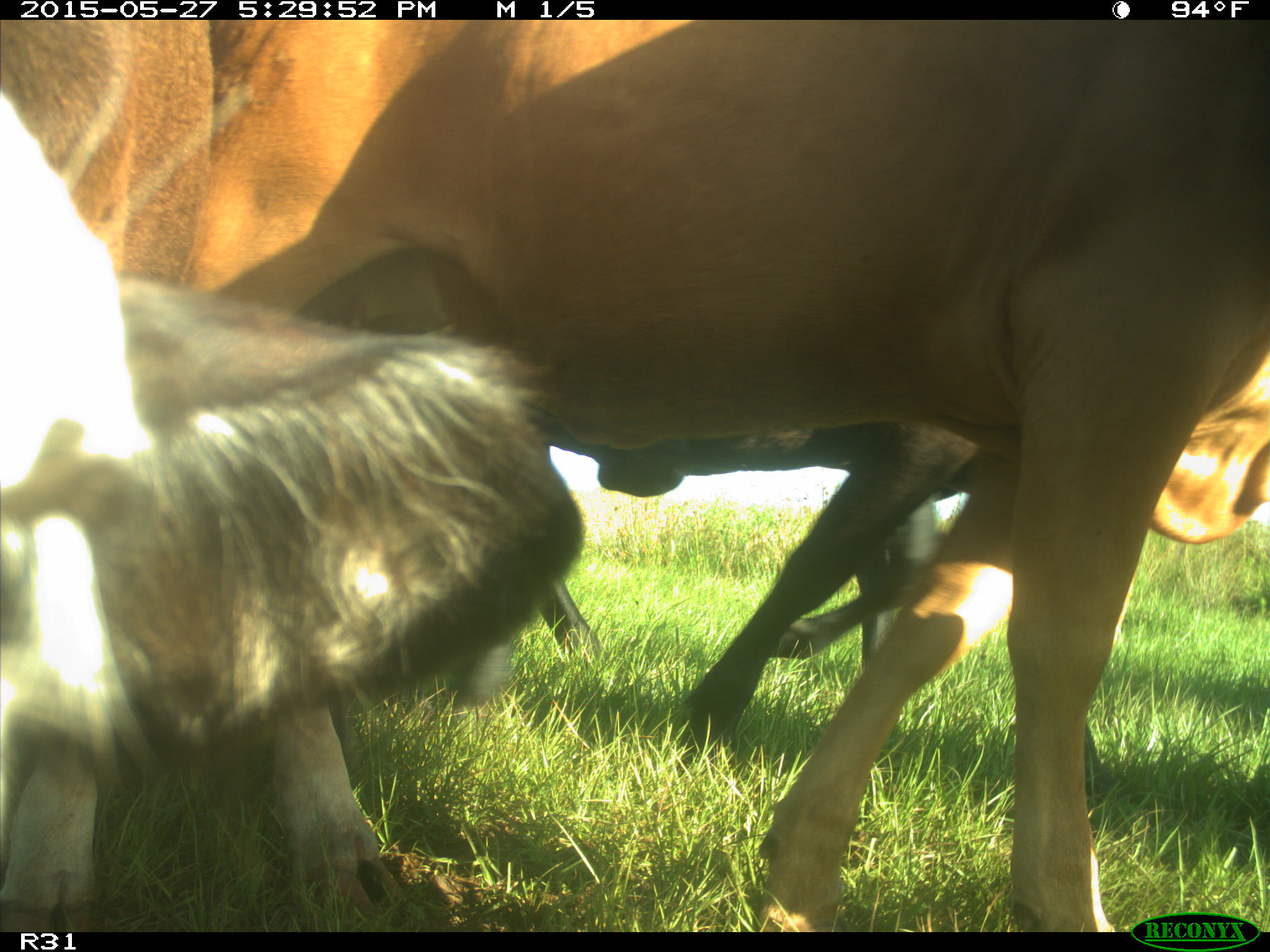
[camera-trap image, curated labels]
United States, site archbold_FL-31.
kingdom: Animalia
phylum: Chordata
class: Mammalia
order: Artiodactyla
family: Bovidae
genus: Bos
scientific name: Bos taurus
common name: domestic cow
Bos taurus (domestic cow).